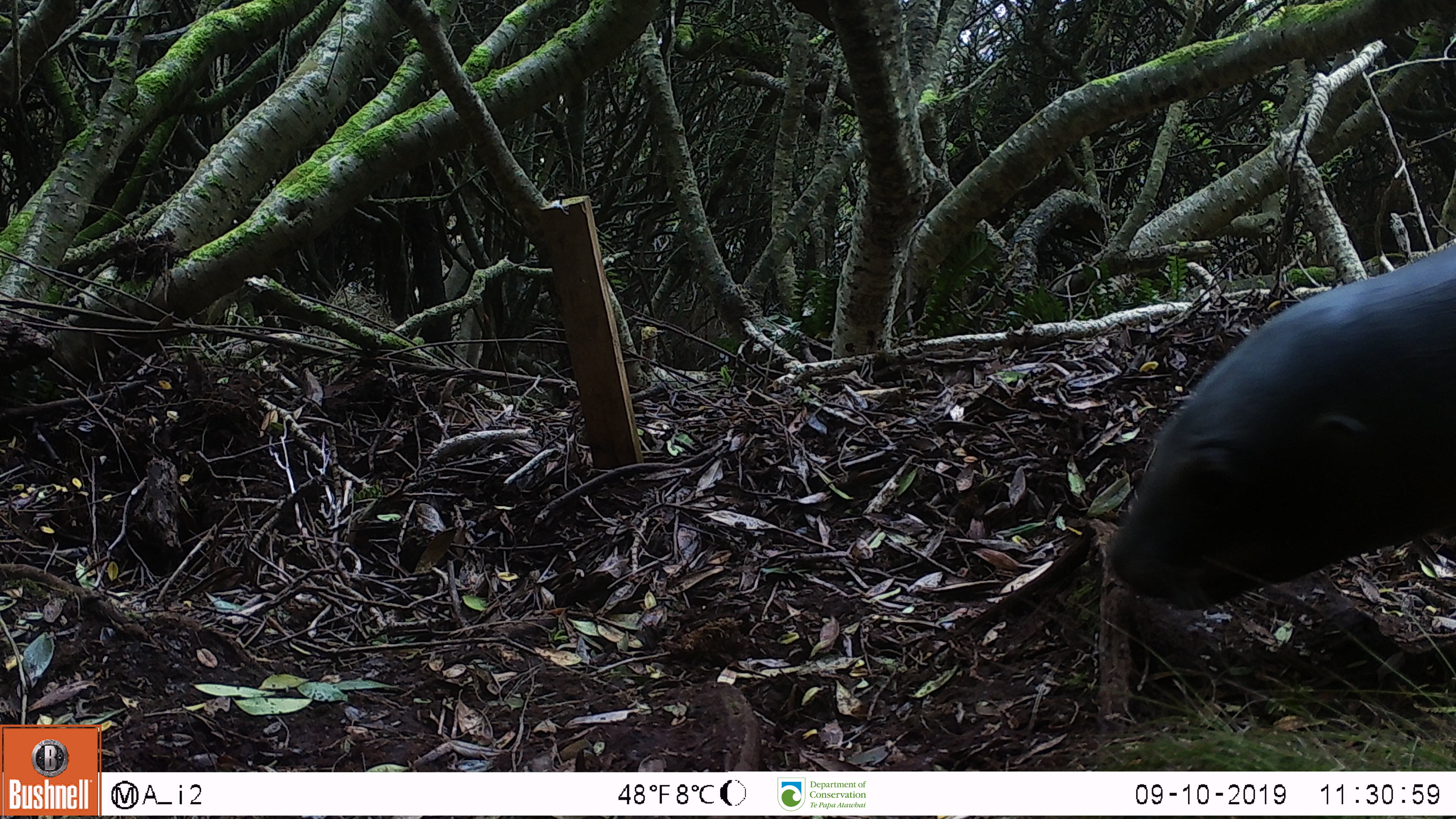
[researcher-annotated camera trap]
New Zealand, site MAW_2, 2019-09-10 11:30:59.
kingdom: Animalia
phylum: Chordata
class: Mammalia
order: Carnivora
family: Otariidae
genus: Phocarctos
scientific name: Phocarctos hookeri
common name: new zealand sea lion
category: sealion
Sealion (new zealand sea lion) (Phocarctos hookeri).